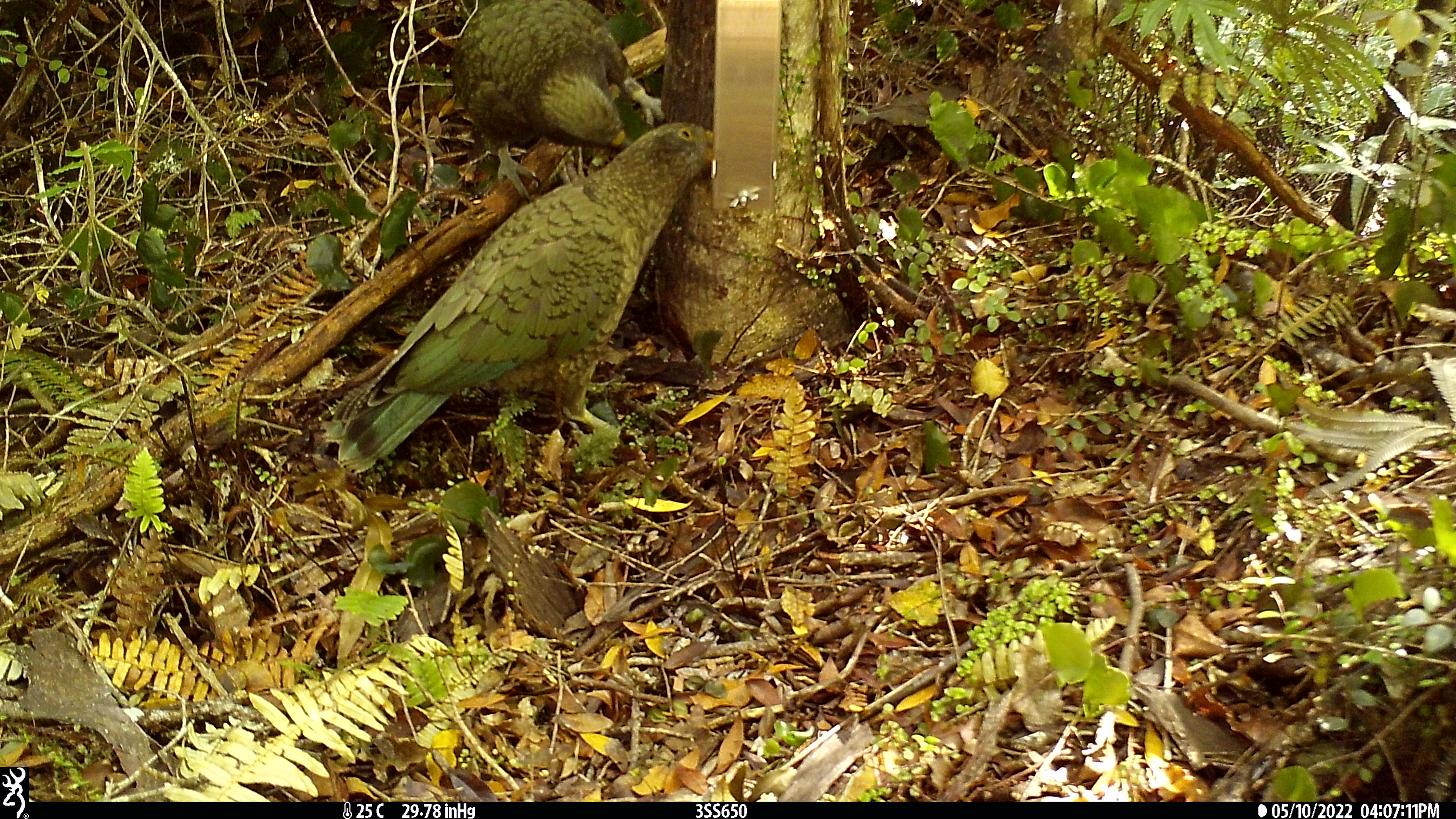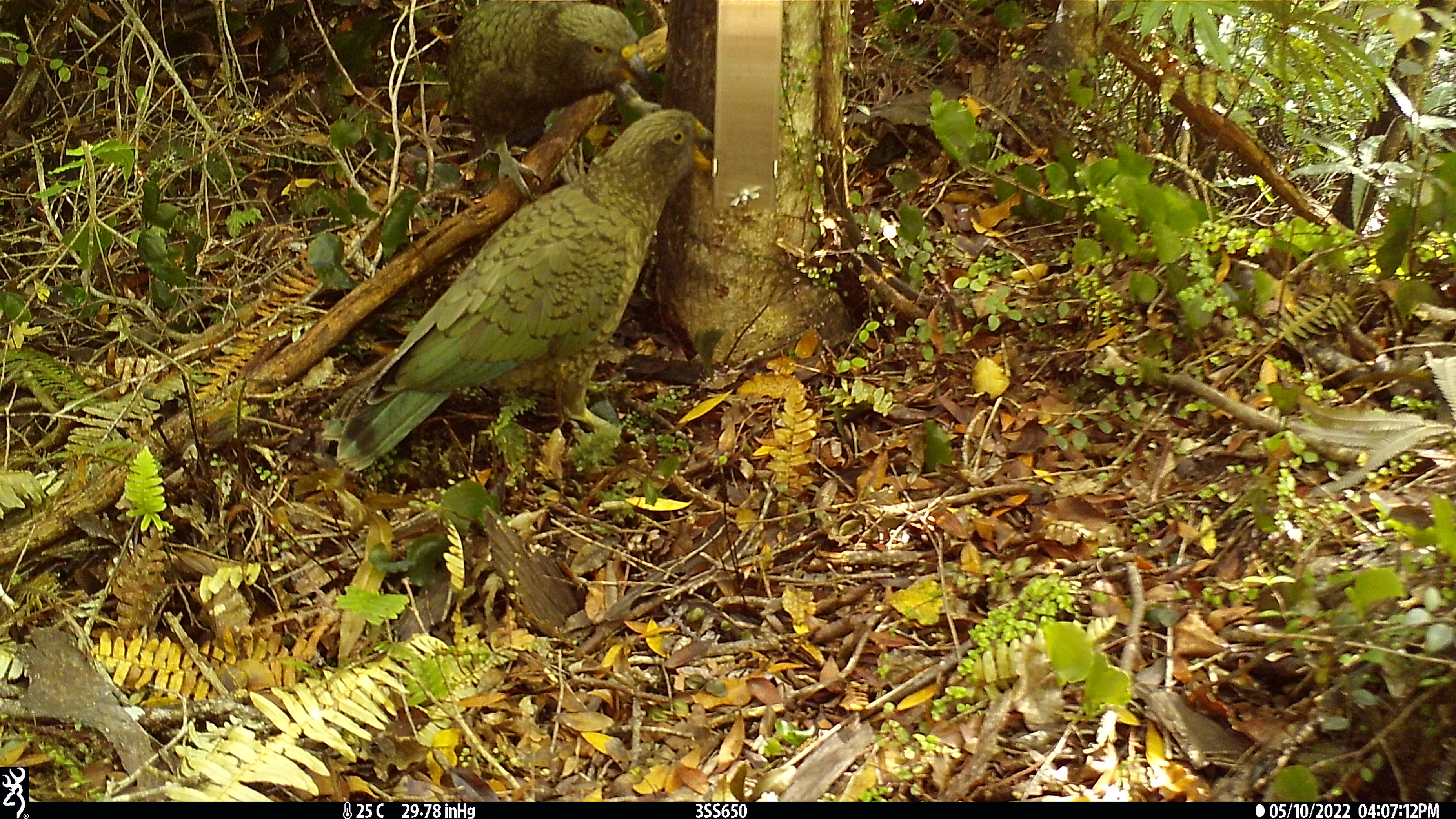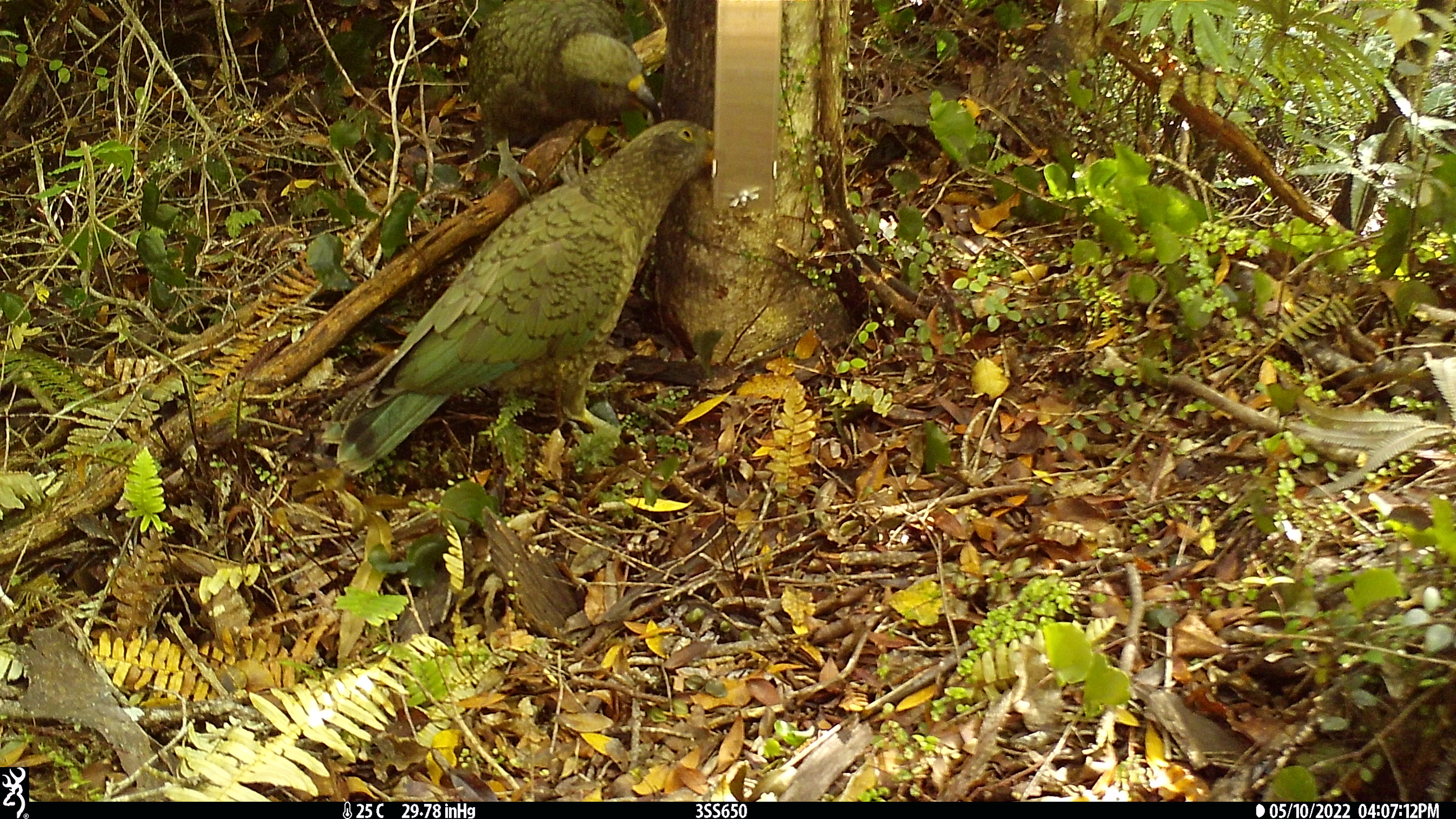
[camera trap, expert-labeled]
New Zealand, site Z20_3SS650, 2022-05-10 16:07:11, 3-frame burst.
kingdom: Animalia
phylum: Chordata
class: Aves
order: Psittaciformes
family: Strigopidae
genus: Nestor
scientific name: Nestor notabilis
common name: kea